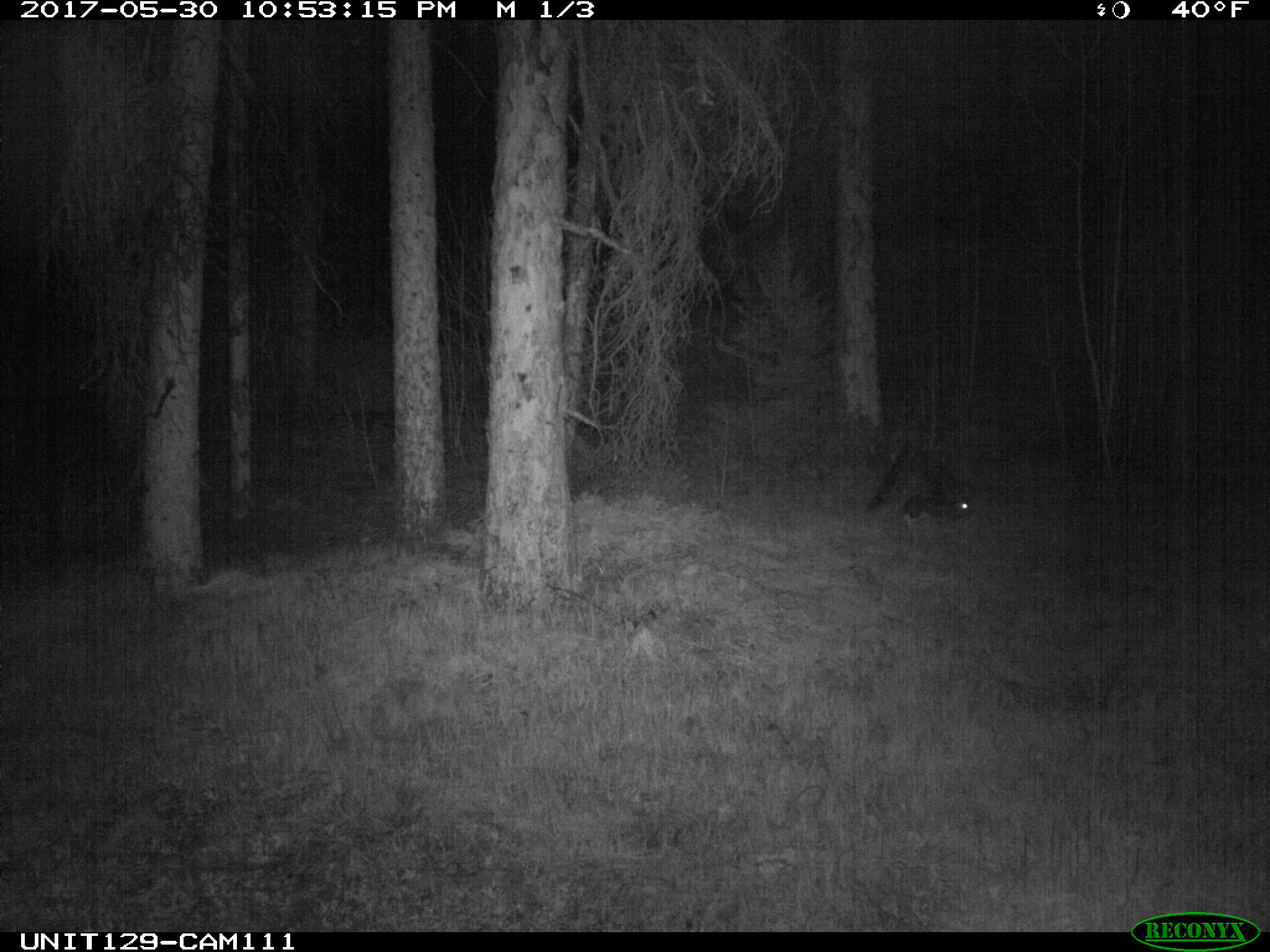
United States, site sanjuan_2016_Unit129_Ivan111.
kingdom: Animalia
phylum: Chordata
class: Mammalia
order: Lagomorpha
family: Leporidae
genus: Lepus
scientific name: Lepus americanus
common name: snowshoe hare